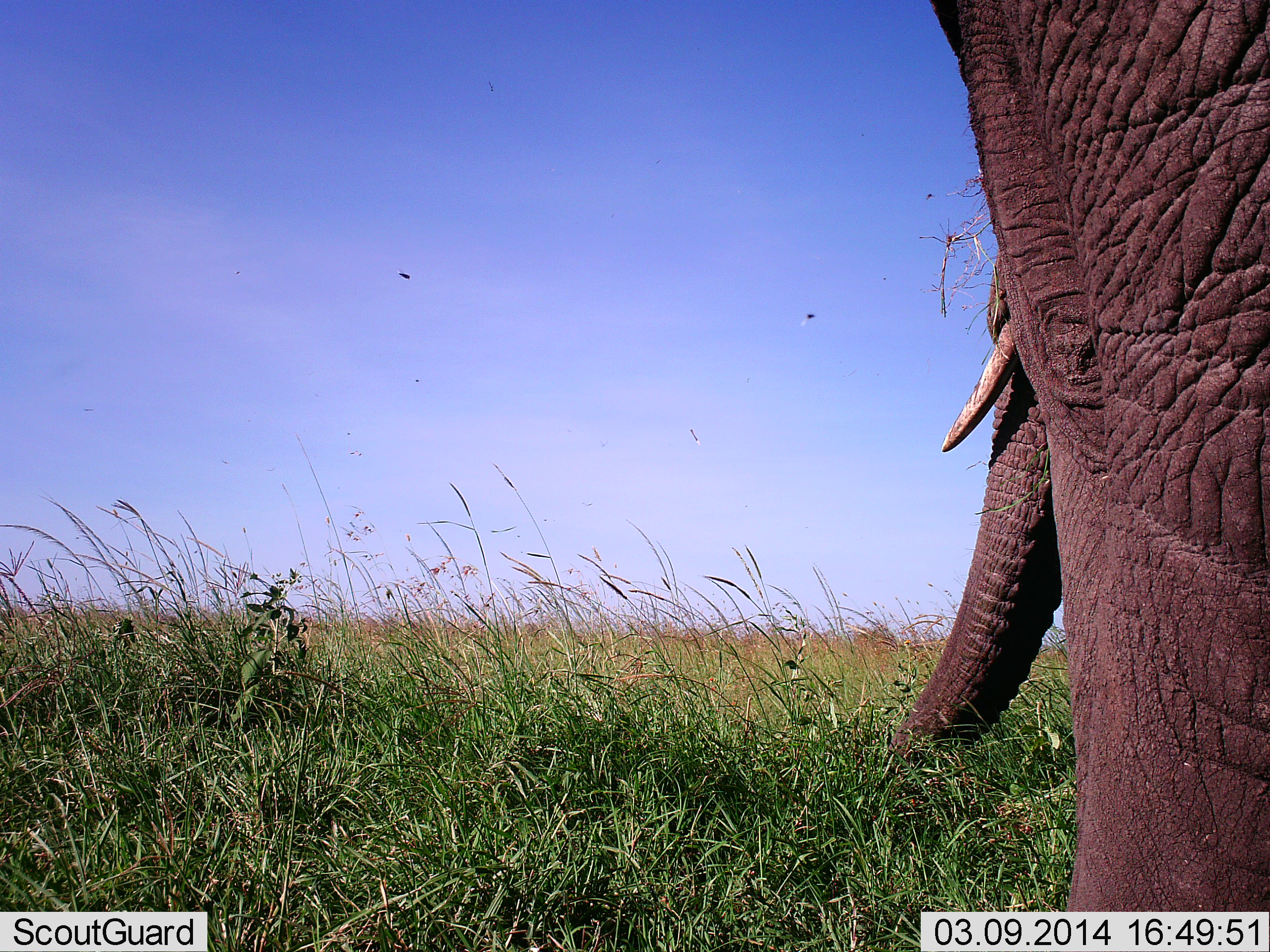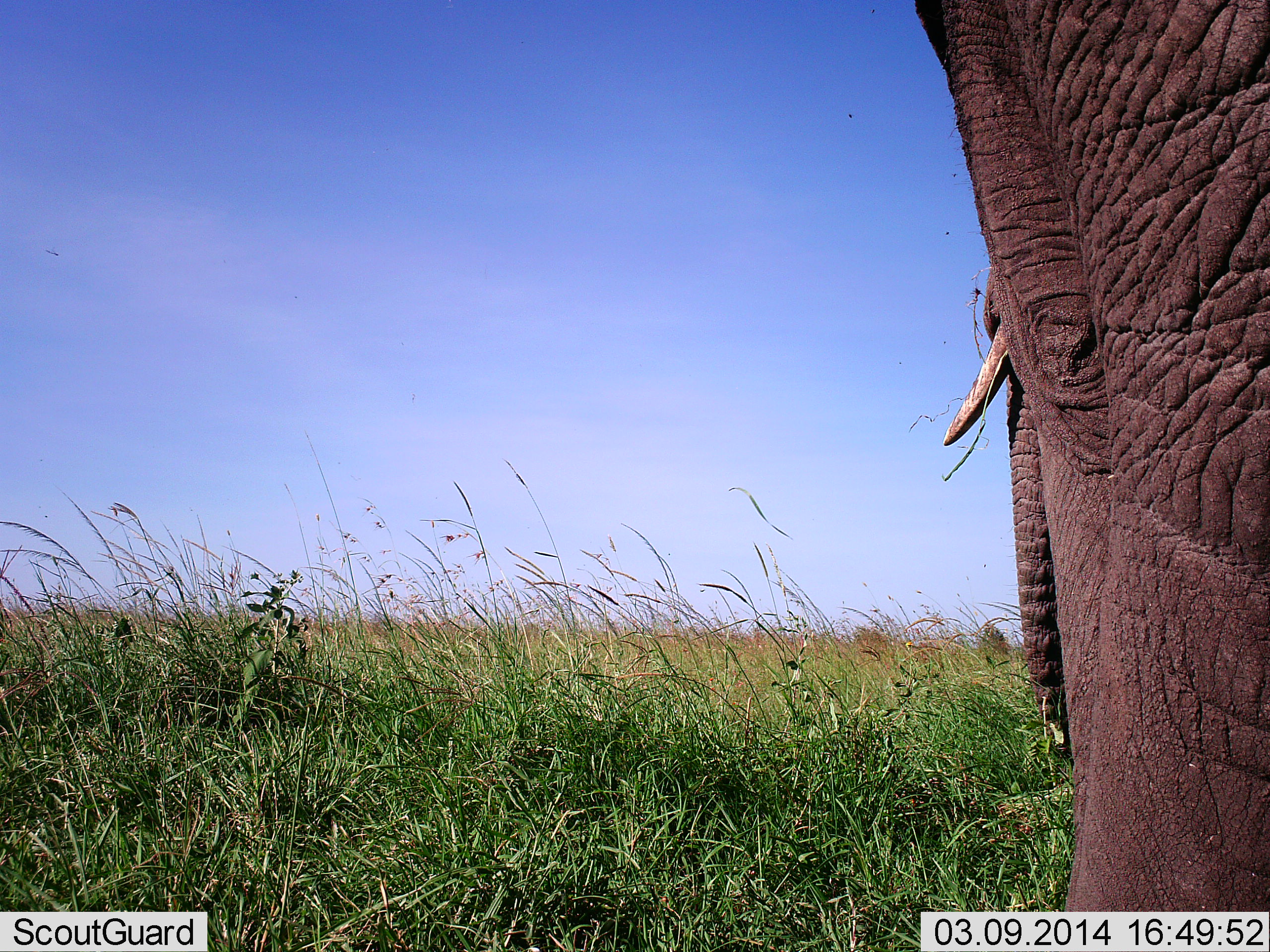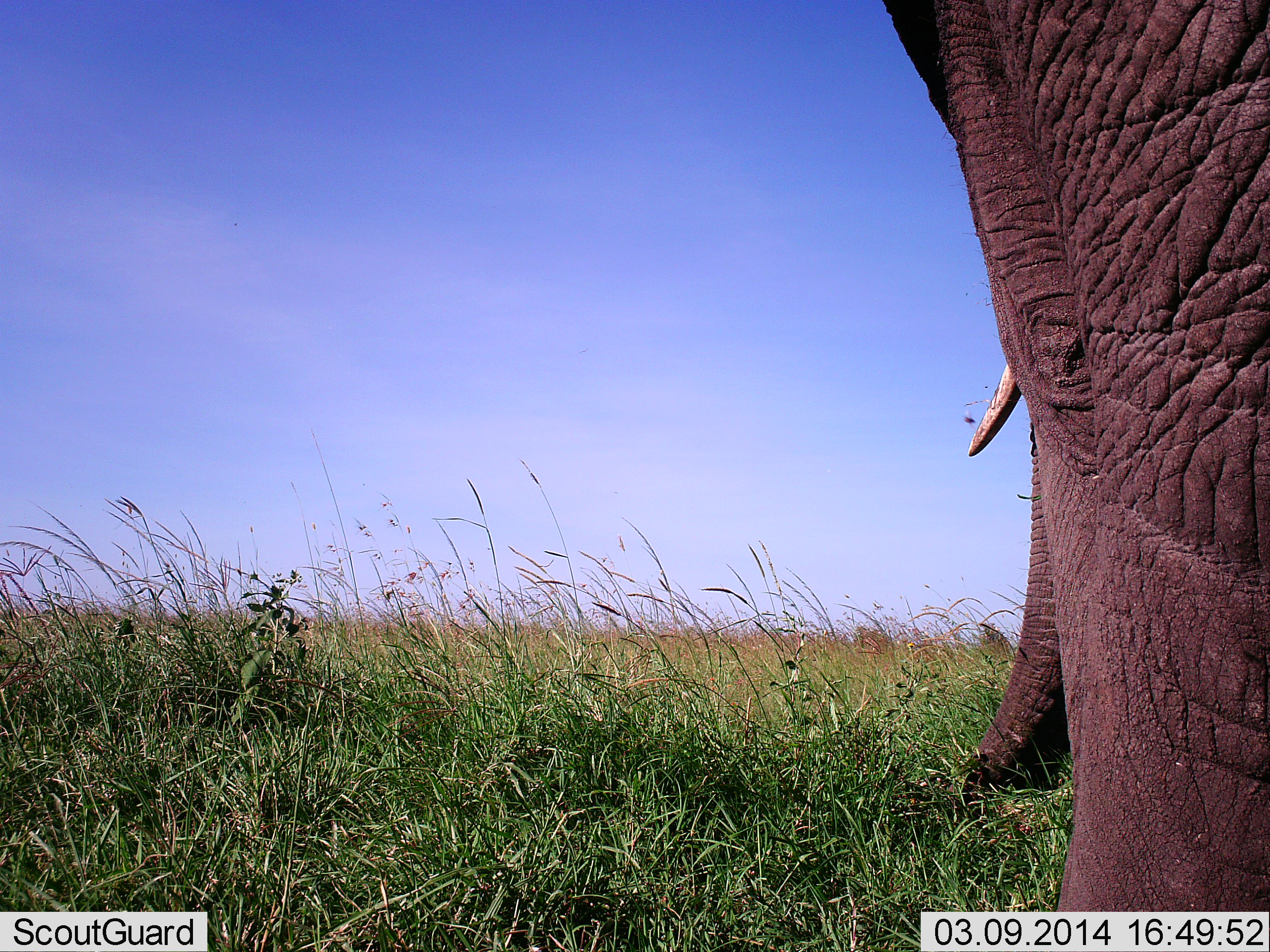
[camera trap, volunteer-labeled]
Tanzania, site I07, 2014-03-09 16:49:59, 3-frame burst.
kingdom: Animalia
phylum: Chordata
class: Mammalia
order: Proboscidea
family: Elephantidae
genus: Loxodonta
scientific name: Loxodonta africana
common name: african bush elephant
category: elephant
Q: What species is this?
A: Elephant (african bush elephant) (Loxodonta africana).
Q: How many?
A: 1.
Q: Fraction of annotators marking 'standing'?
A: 40%.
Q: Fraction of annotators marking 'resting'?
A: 0%.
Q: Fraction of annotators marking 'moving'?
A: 0%.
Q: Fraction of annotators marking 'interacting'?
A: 0%.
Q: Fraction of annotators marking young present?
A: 0%.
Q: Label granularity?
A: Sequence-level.